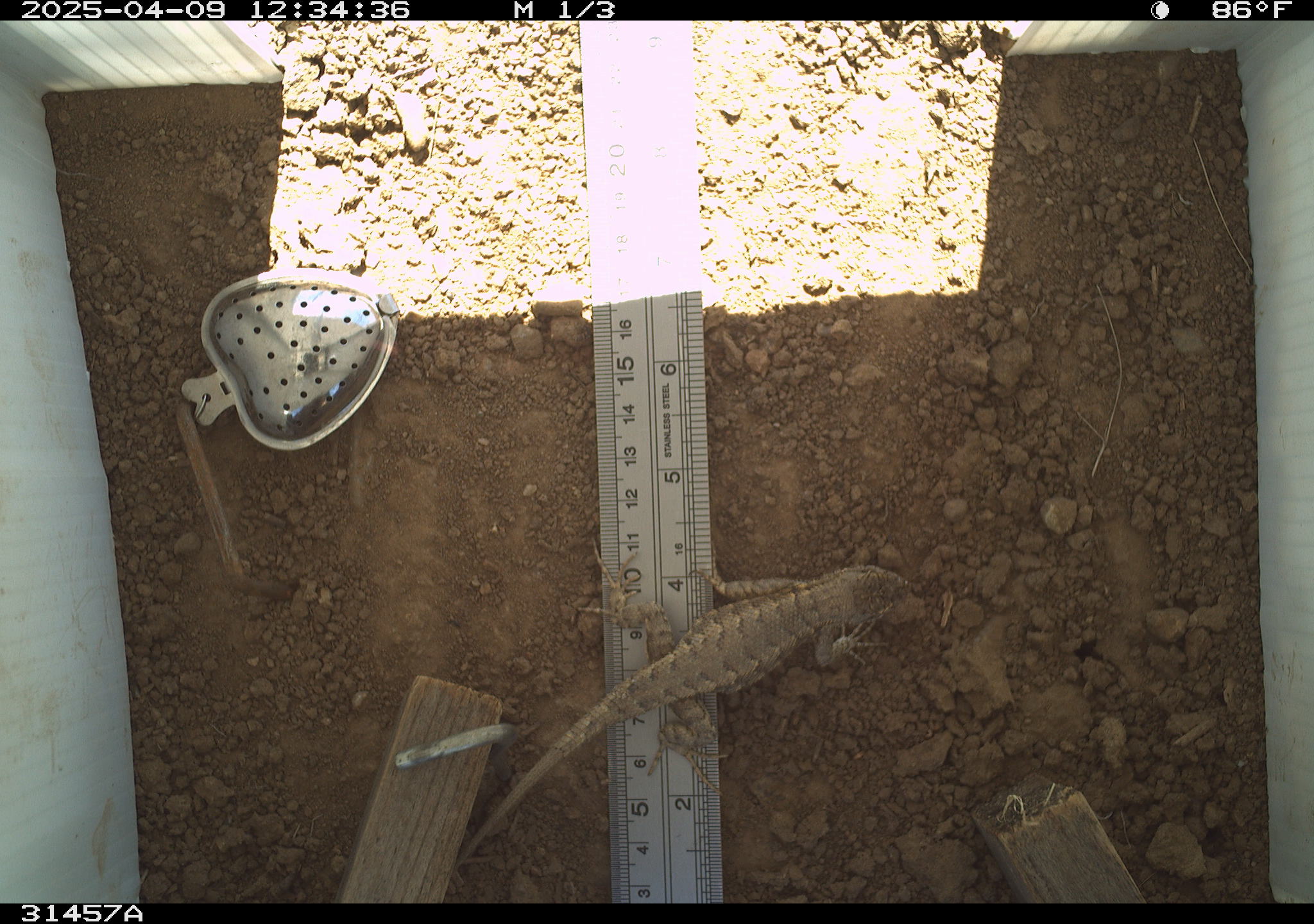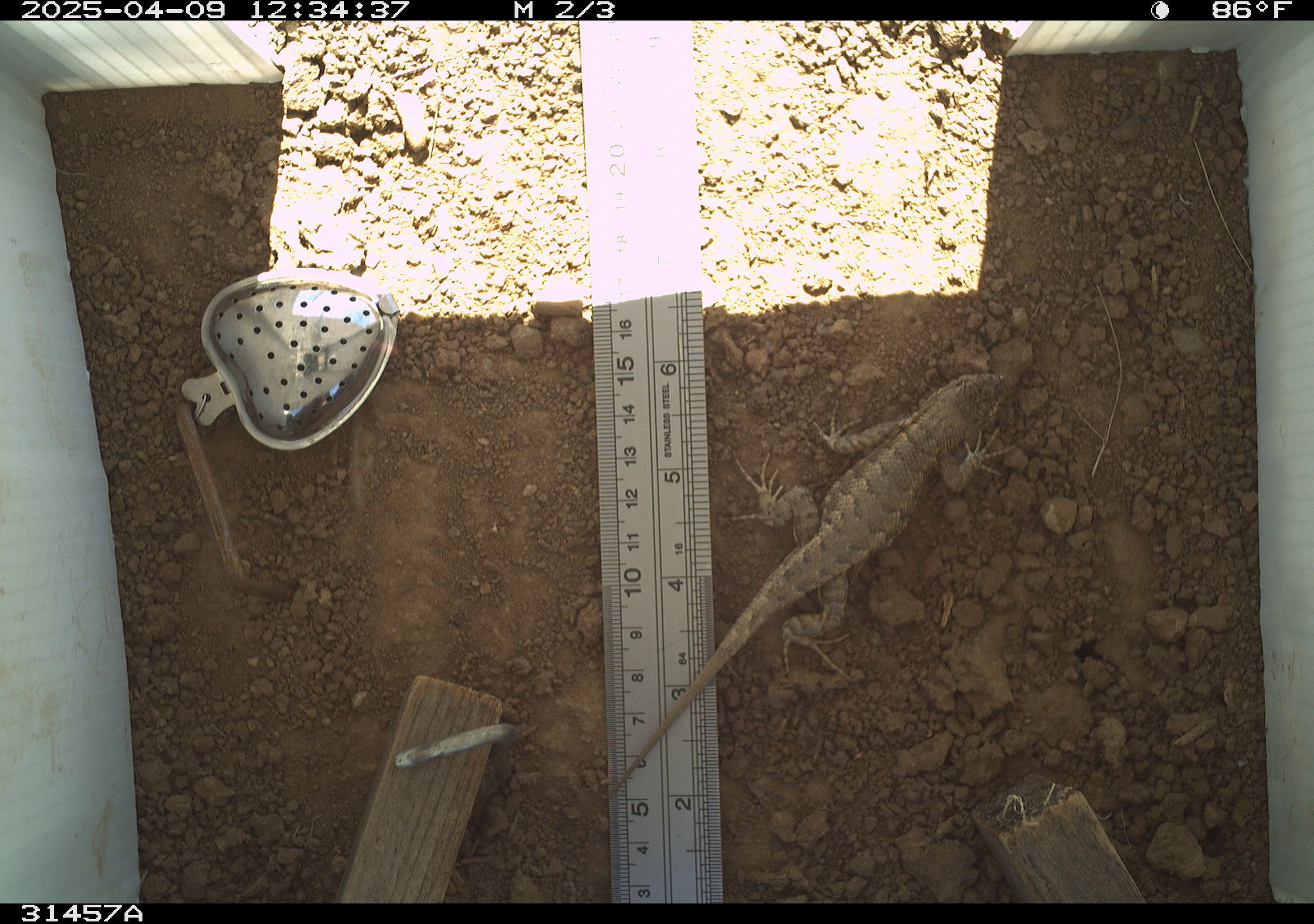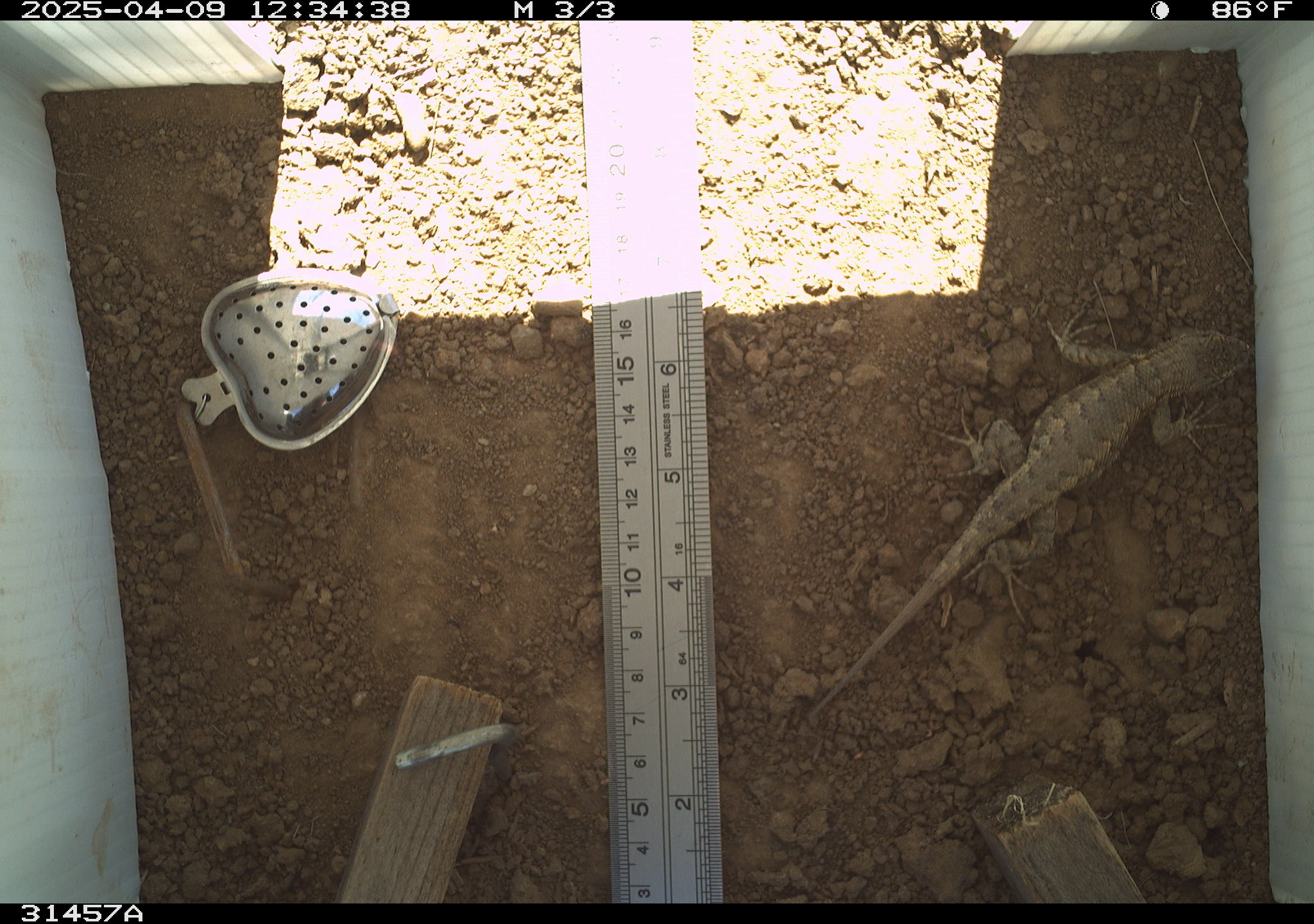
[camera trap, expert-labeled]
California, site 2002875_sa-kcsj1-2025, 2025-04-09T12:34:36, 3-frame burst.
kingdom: Animalia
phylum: Chordata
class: Reptilia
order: Squamata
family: Phrynosomatidae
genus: Sceloporus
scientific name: Sceloporus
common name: spiny lizards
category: sceloporus species